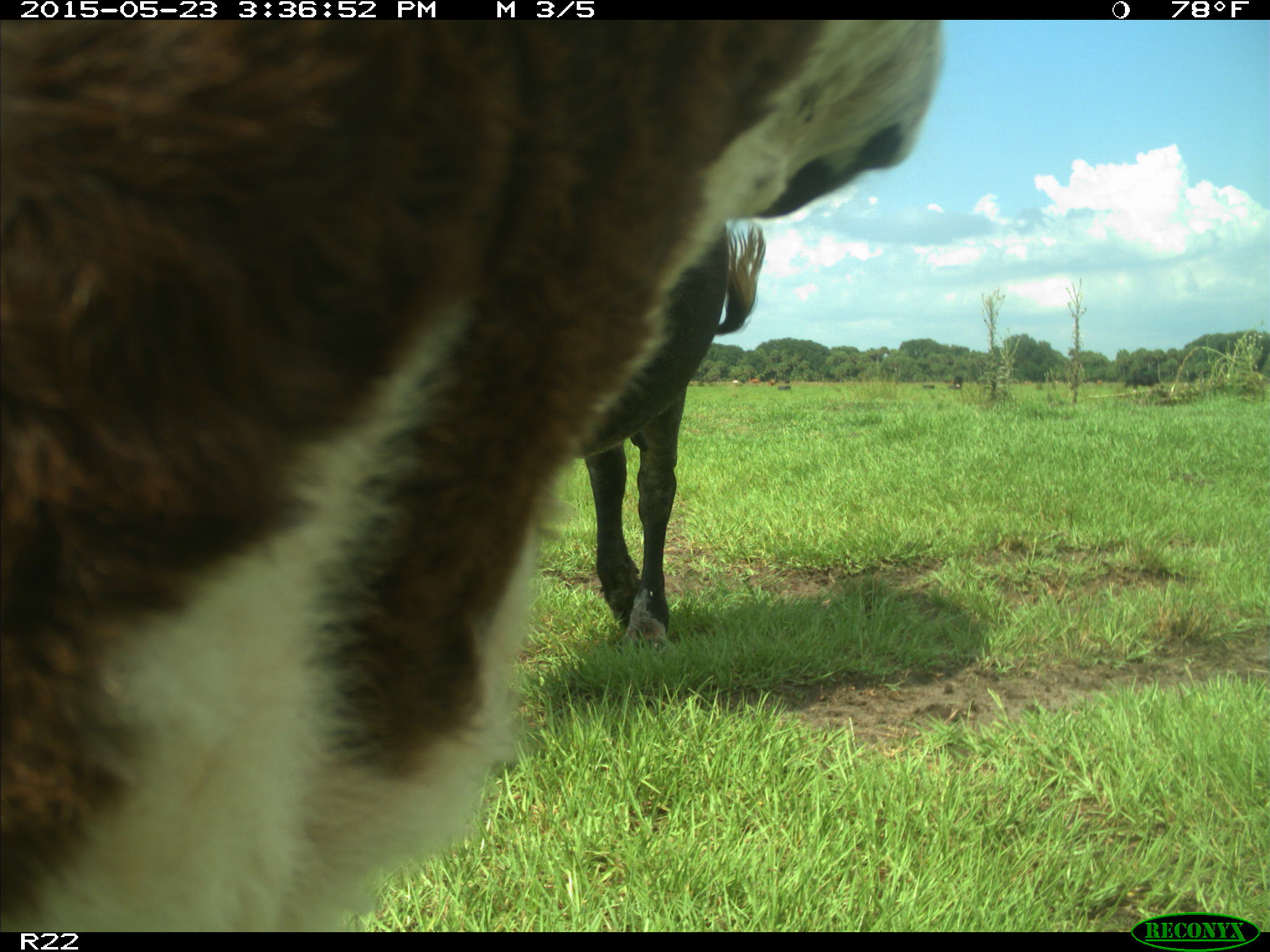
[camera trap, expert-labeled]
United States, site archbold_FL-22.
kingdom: Animalia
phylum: Chordata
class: Mammalia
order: Artiodactyla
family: Bovidae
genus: Bos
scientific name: Bos taurus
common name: domestic cow